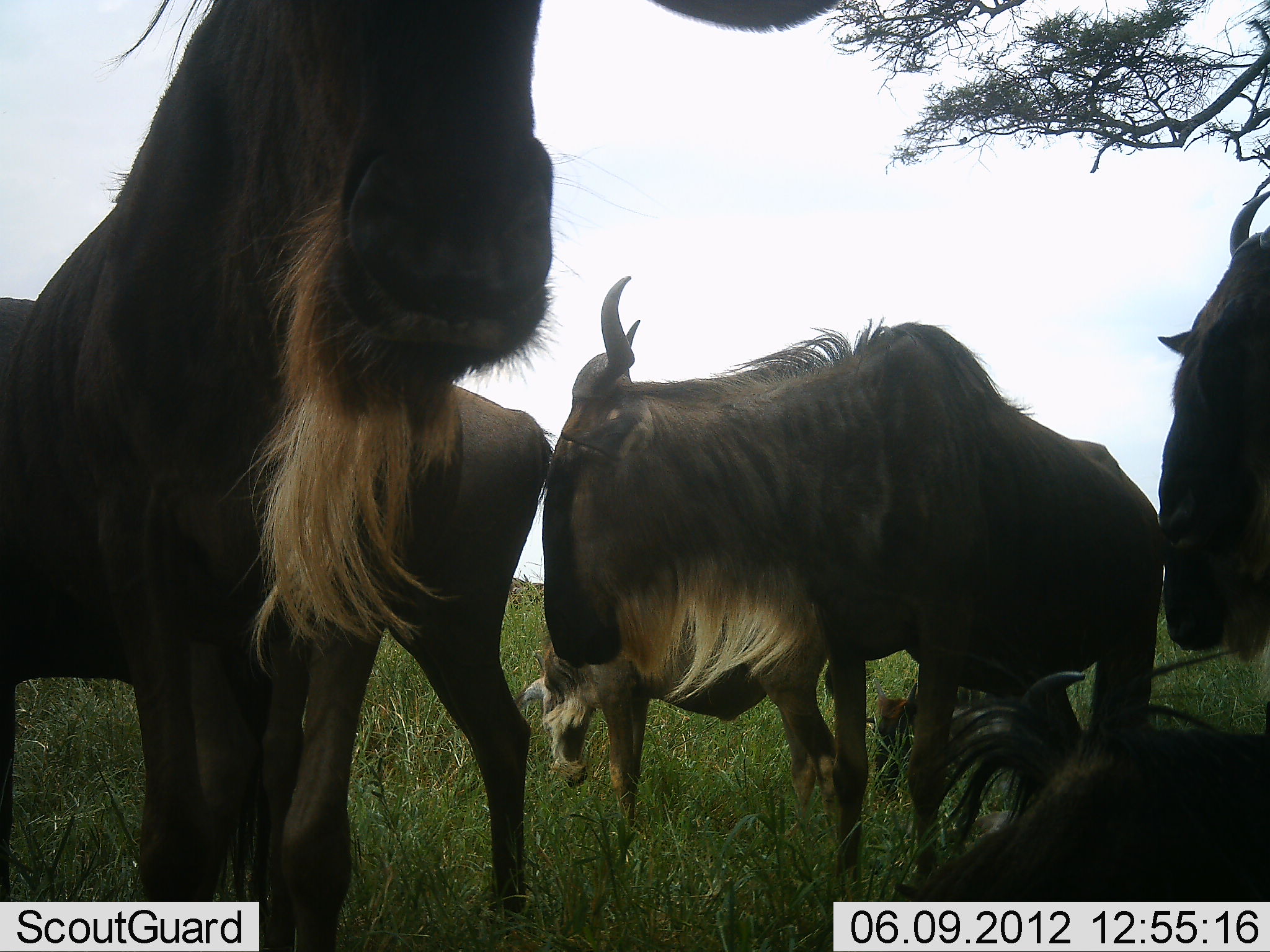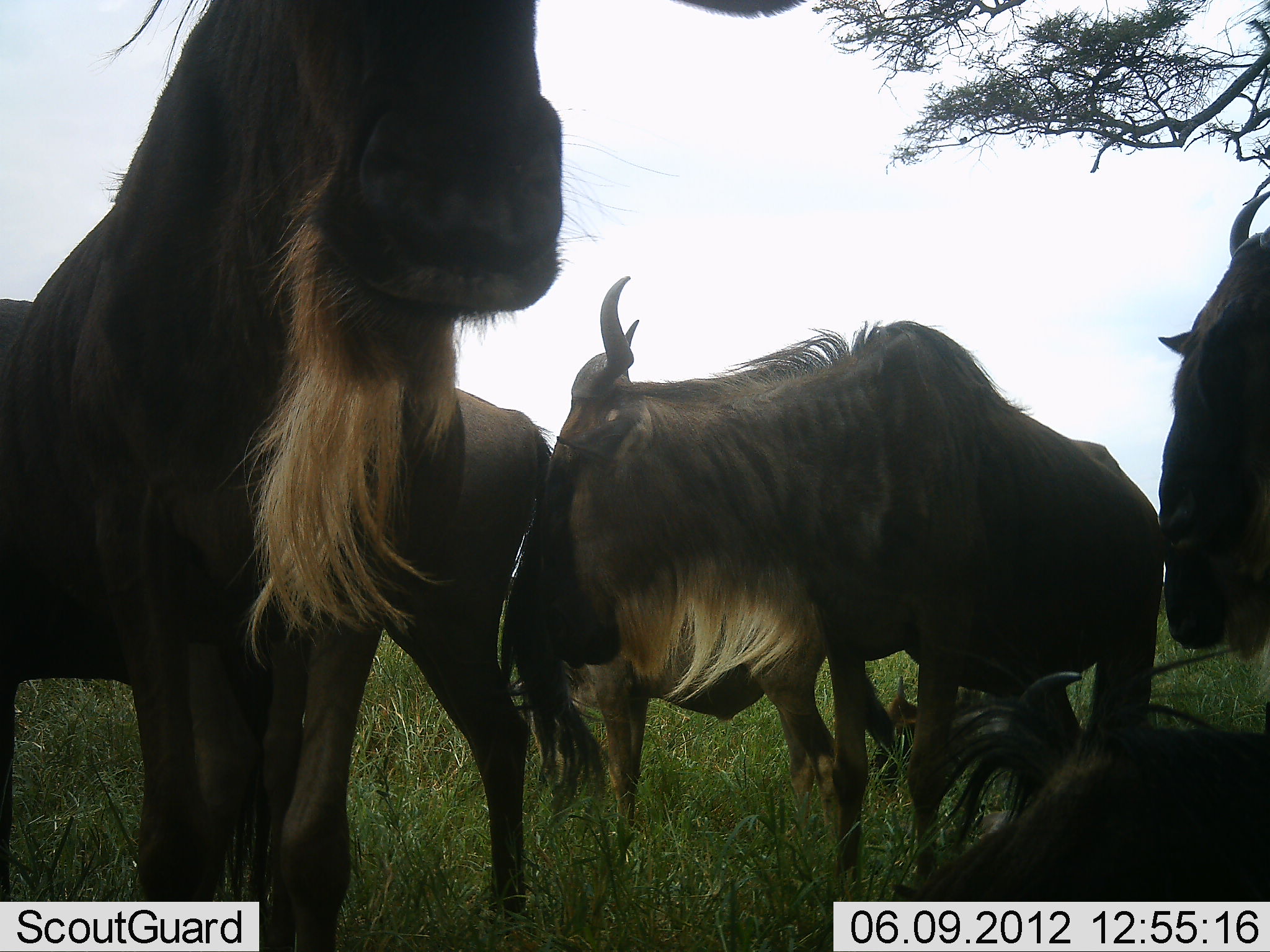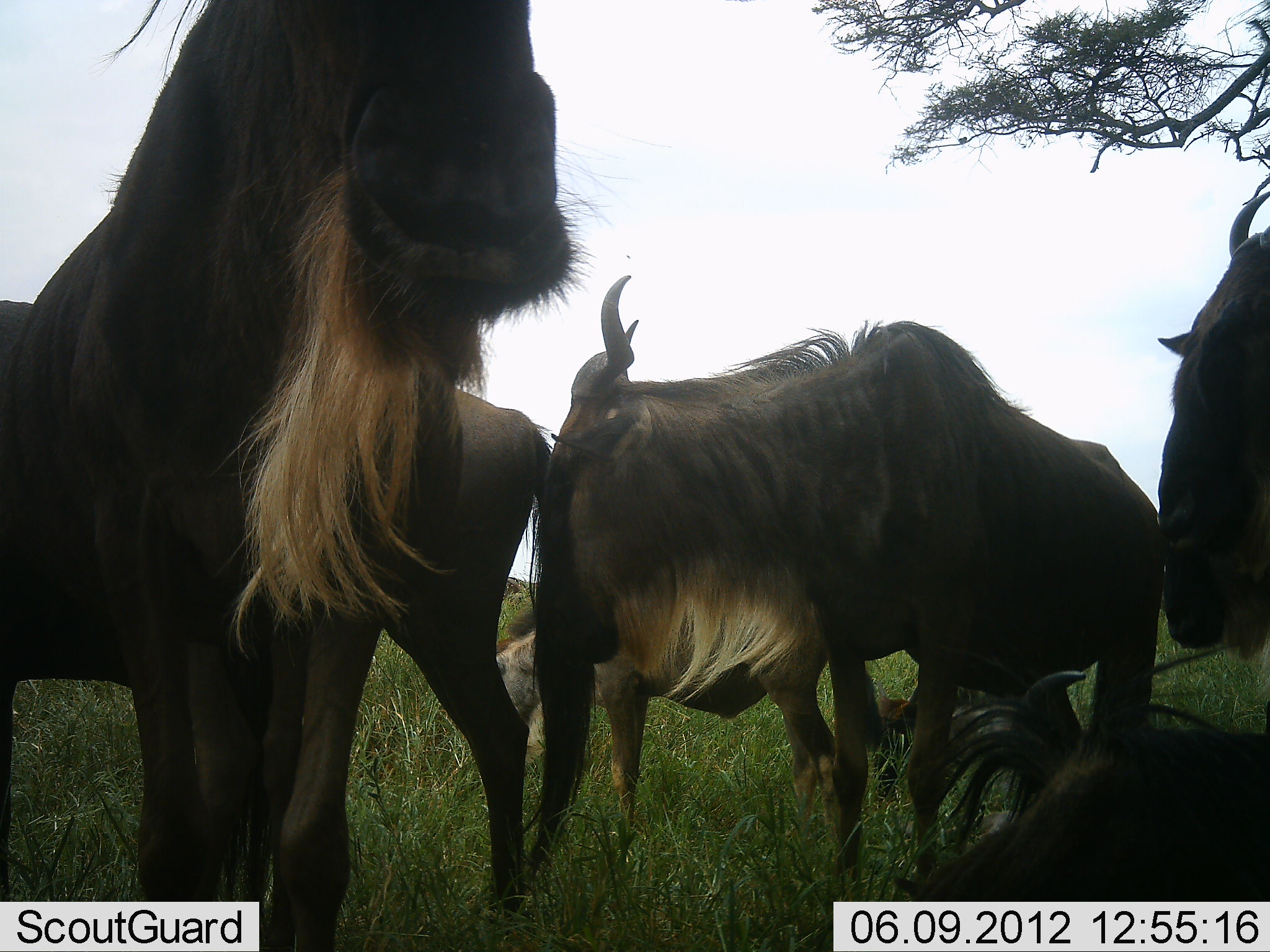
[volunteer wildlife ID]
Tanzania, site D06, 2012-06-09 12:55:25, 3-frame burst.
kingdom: Animalia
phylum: Chordata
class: Mammalia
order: Artiodactyla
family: Bovidae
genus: Connochaetes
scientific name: Connochaetes taurinus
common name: blue wildebeest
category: wildebeest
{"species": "wildebeest (blue wildebeest) (Connochaetes taurinus)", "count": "6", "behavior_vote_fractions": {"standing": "90%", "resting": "50%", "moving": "0%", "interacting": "30%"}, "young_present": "0%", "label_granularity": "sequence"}